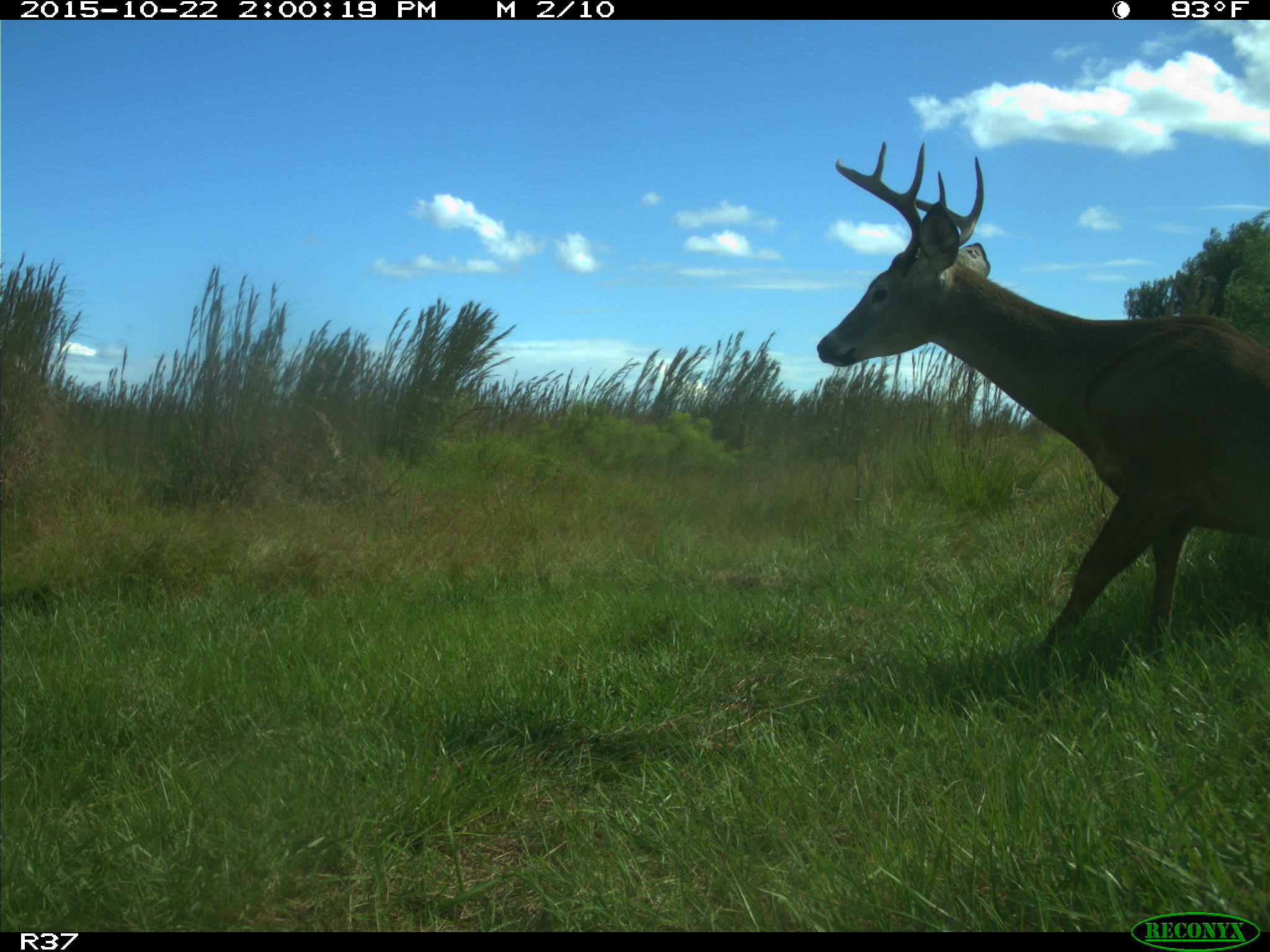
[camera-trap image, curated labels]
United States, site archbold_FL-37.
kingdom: Animalia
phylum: Chordata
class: Mammalia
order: Artiodactyla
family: Cervidae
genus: Odocoileus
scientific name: Odocoileus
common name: deer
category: unidentified deer